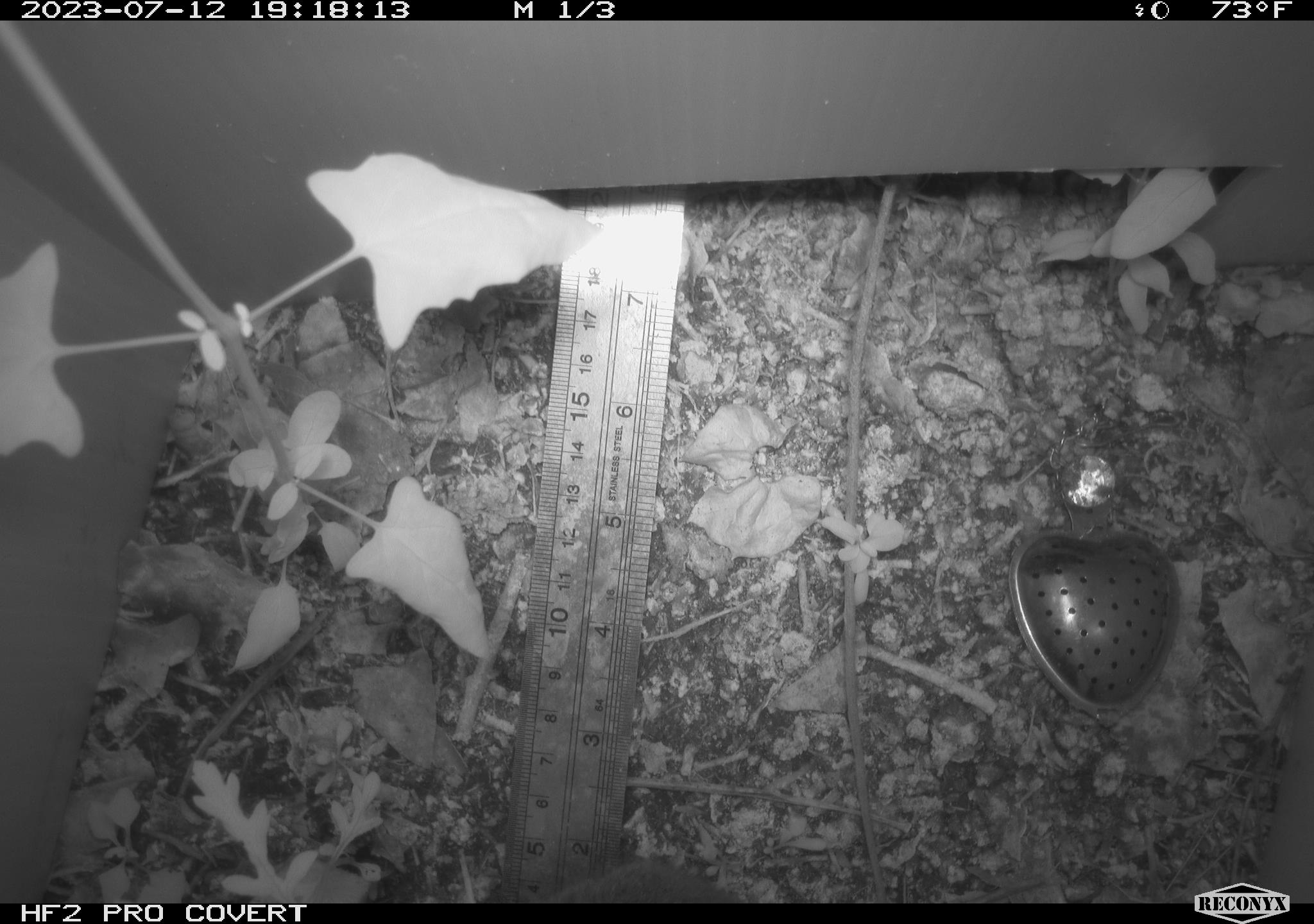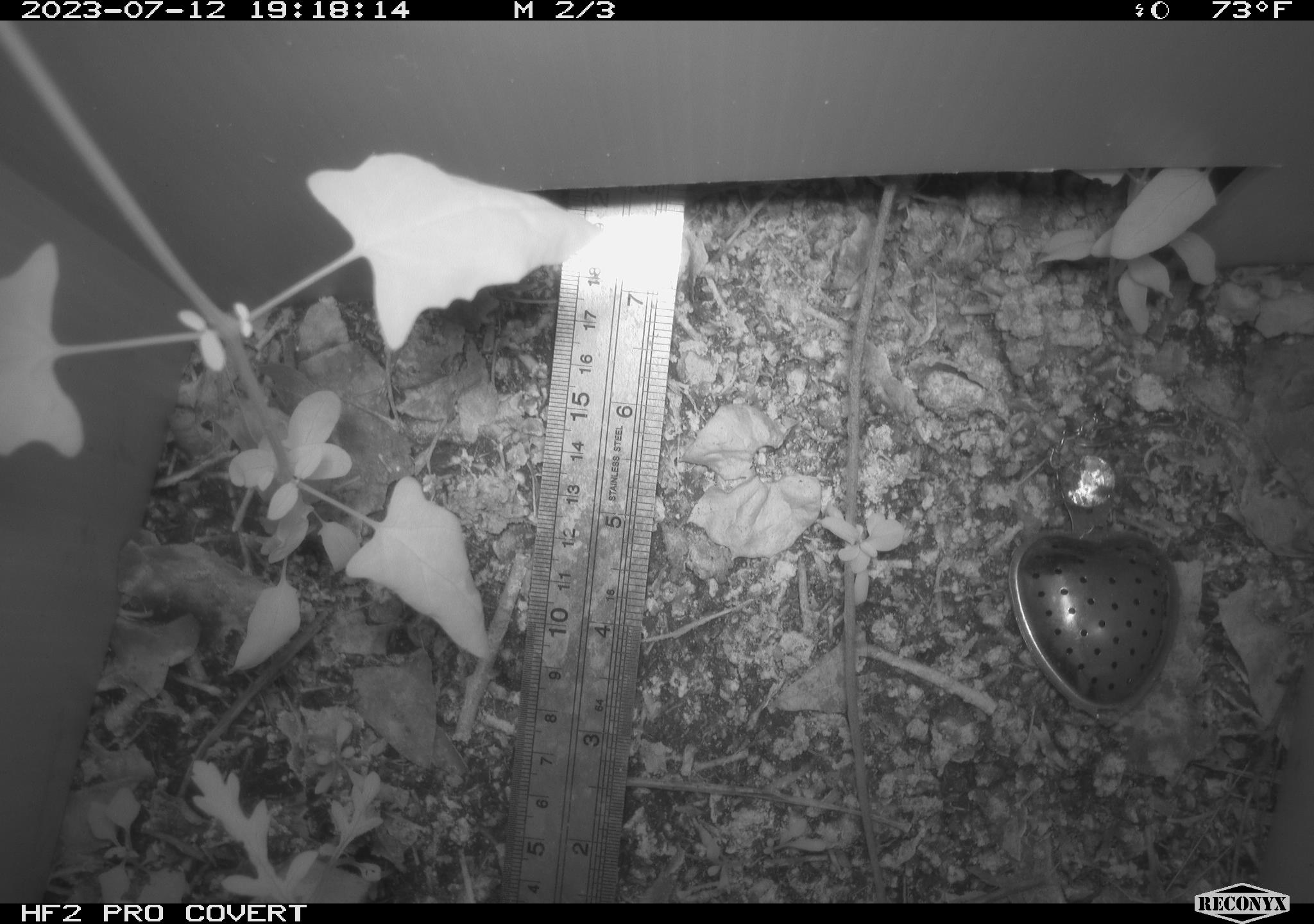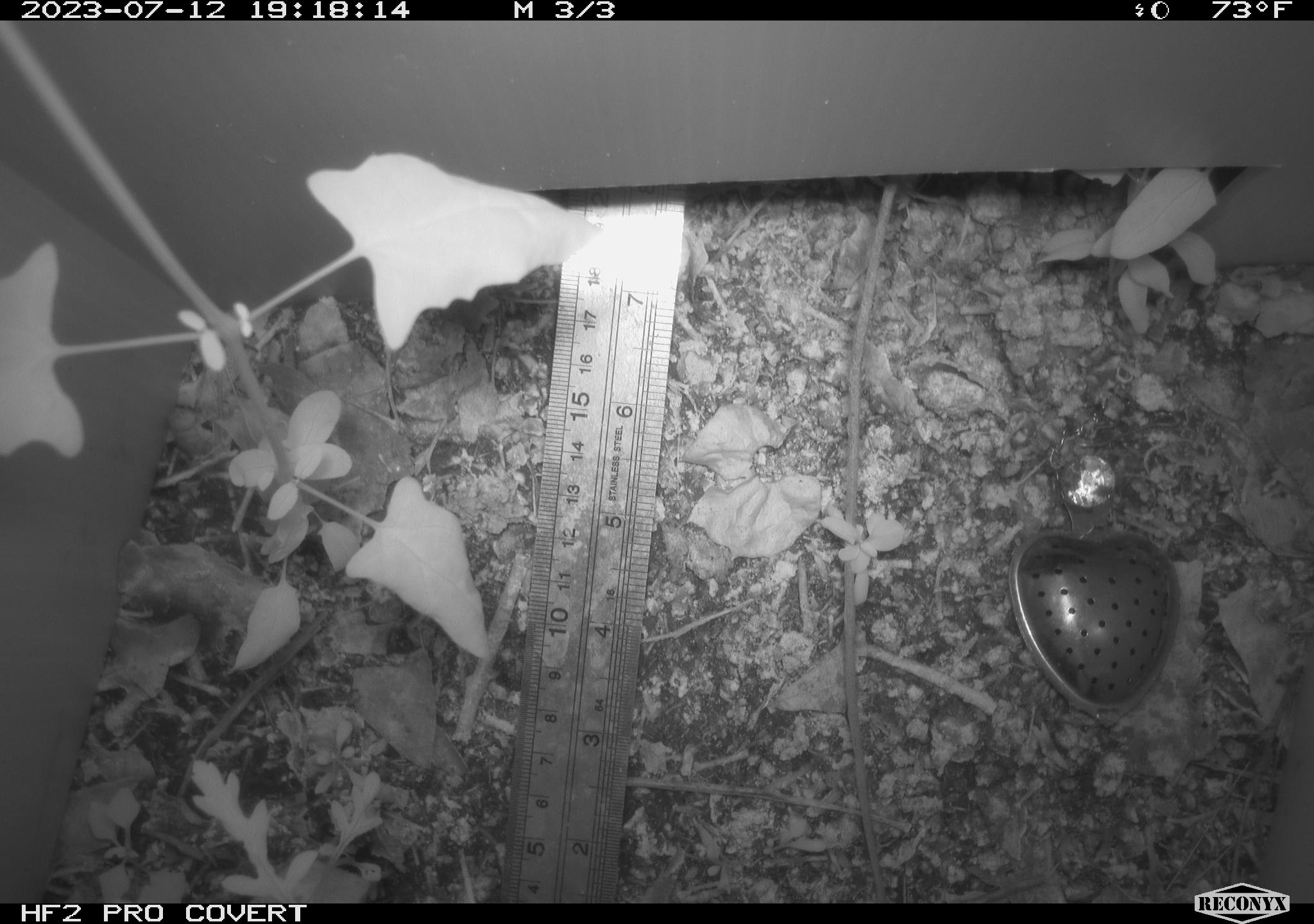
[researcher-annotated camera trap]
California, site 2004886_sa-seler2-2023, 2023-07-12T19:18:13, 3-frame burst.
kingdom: Animalia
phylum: Chordata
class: Mammalia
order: Rodentia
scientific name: Rodentia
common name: mouse species